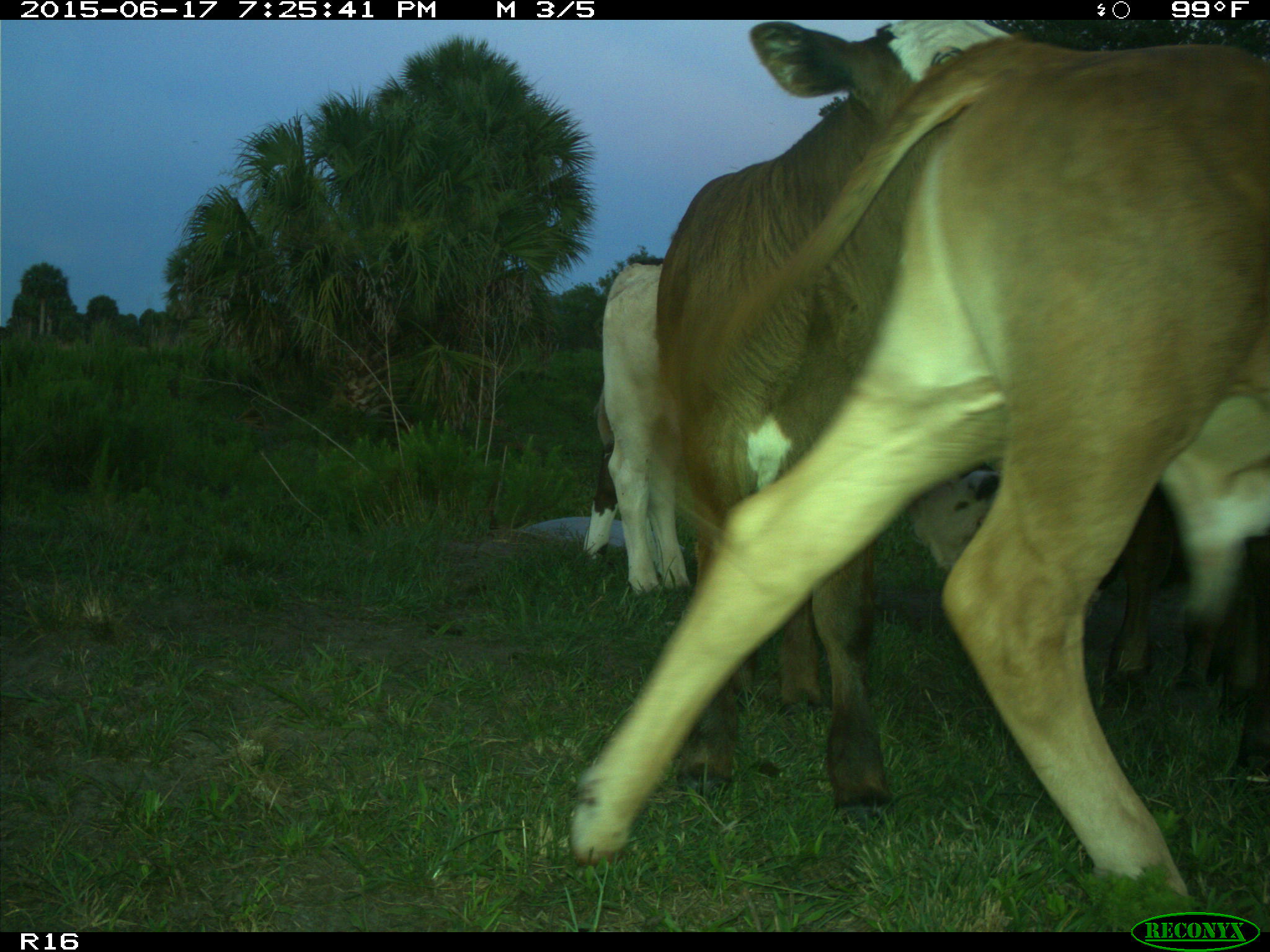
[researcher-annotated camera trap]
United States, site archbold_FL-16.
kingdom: Animalia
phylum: Chordata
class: Mammalia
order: Artiodactyla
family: Bovidae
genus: Bos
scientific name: Bos taurus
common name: domestic cow